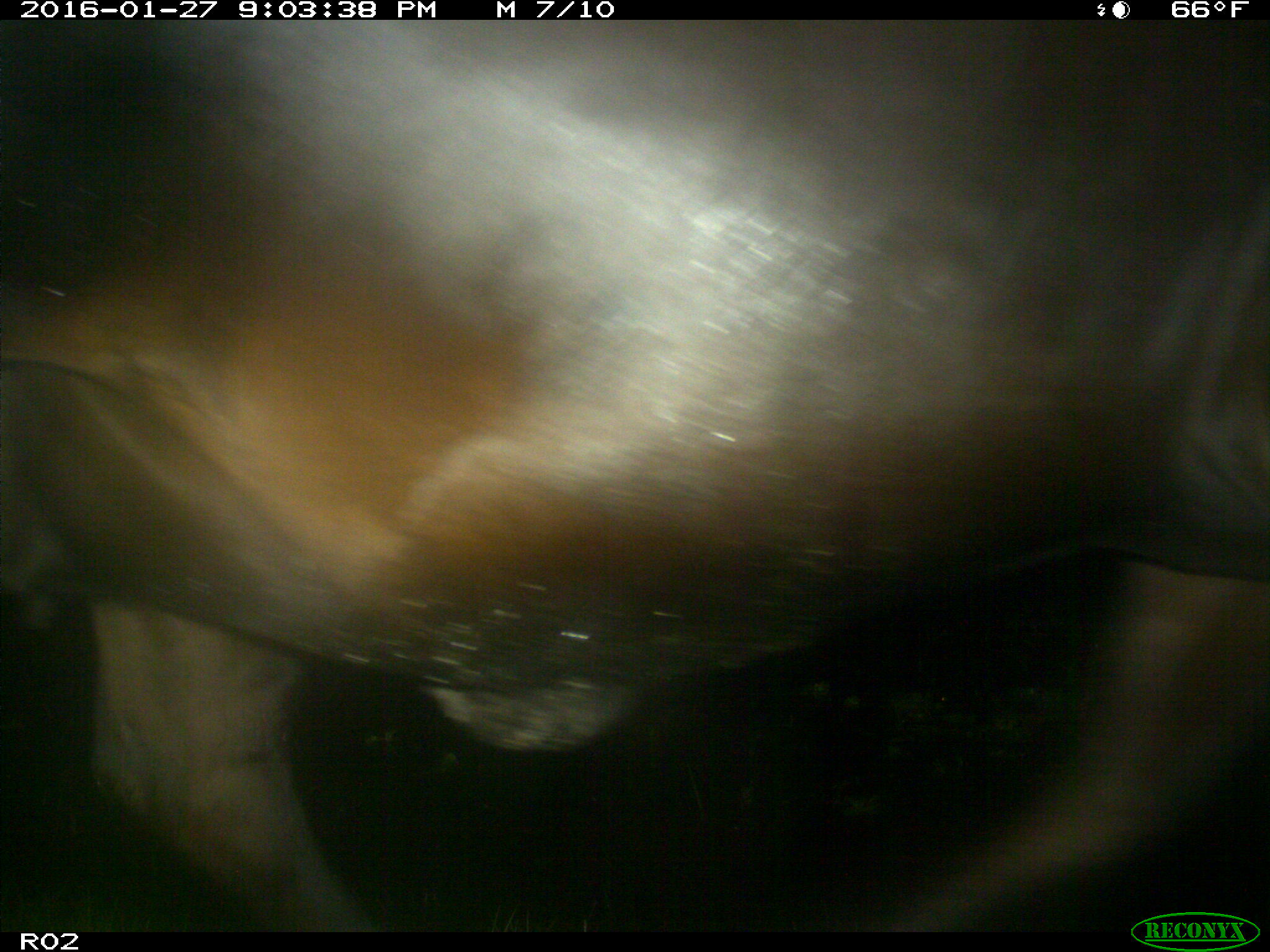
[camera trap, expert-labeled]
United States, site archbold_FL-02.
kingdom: Animalia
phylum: Chordata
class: Mammalia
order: Artiodactyla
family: Bovidae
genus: Bos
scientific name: Bos taurus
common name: domestic cow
Bos taurus (domestic cow).